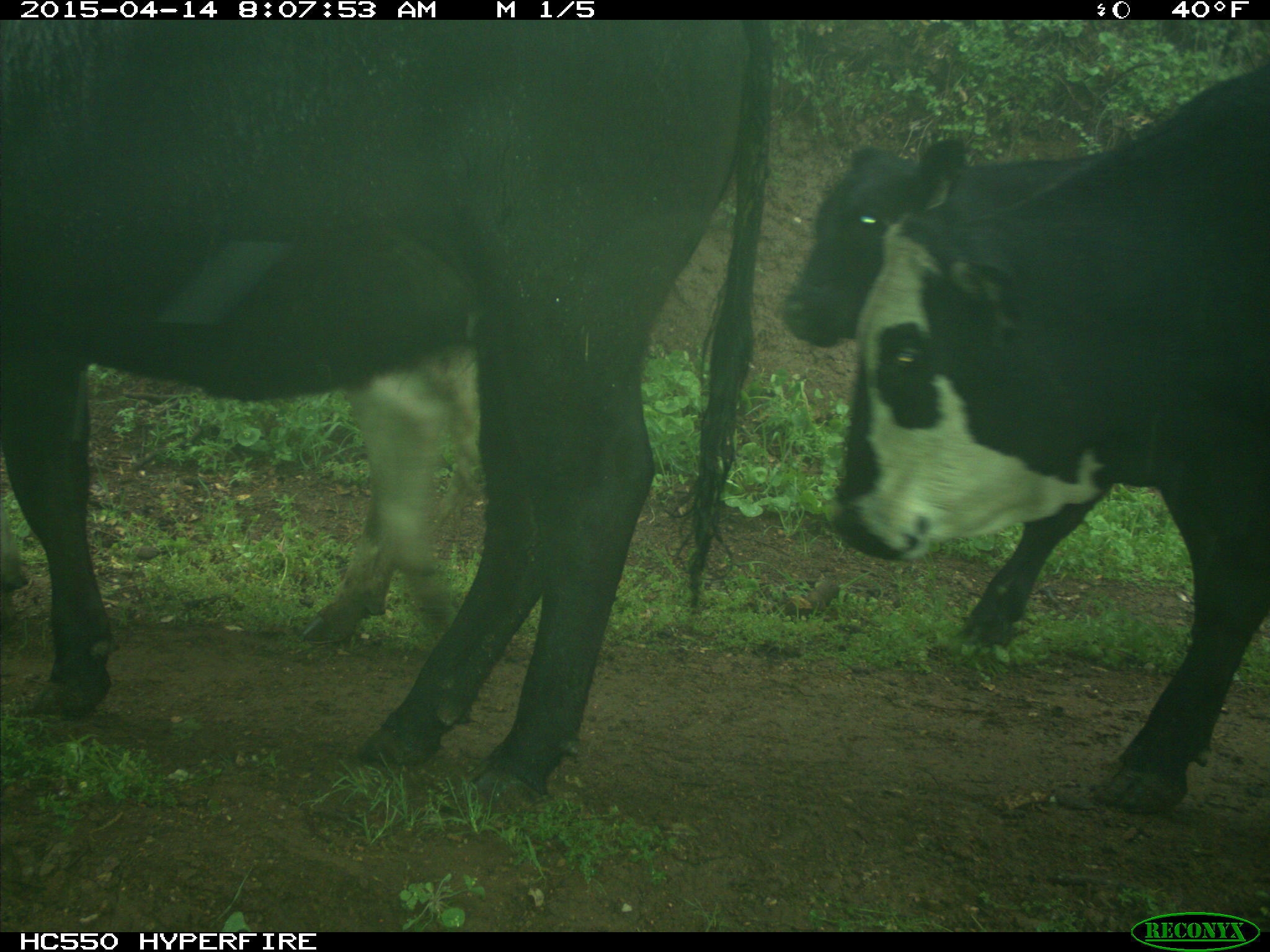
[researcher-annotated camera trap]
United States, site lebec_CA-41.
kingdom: Animalia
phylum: Chordata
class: Mammalia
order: Artiodactyla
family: Bovidae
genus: Bos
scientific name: Bos taurus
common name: domestic cow